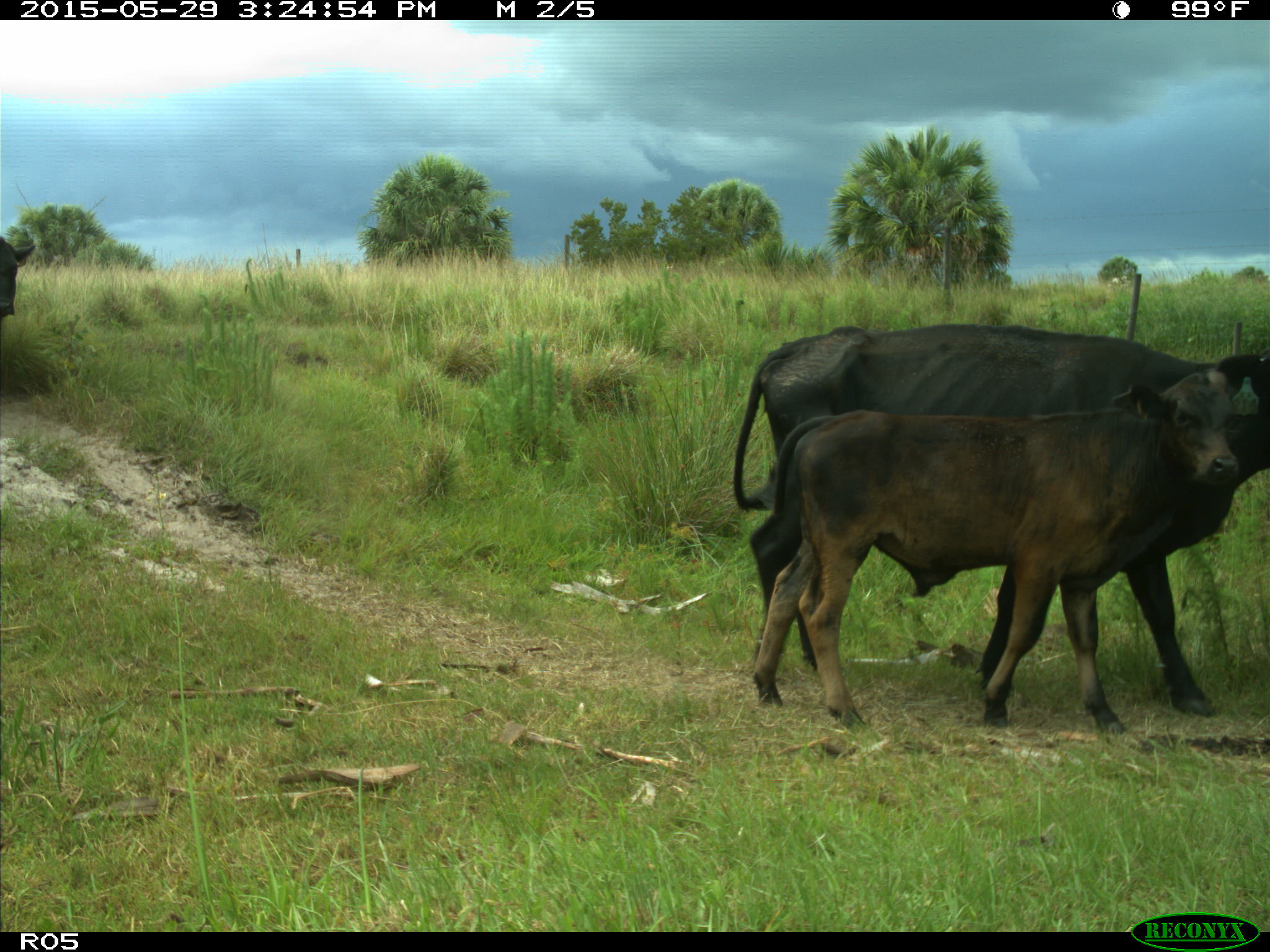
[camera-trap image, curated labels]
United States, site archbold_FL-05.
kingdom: Animalia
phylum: Chordata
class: Mammalia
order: Artiodactyla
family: Bovidae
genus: Bos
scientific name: Bos taurus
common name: domestic cow